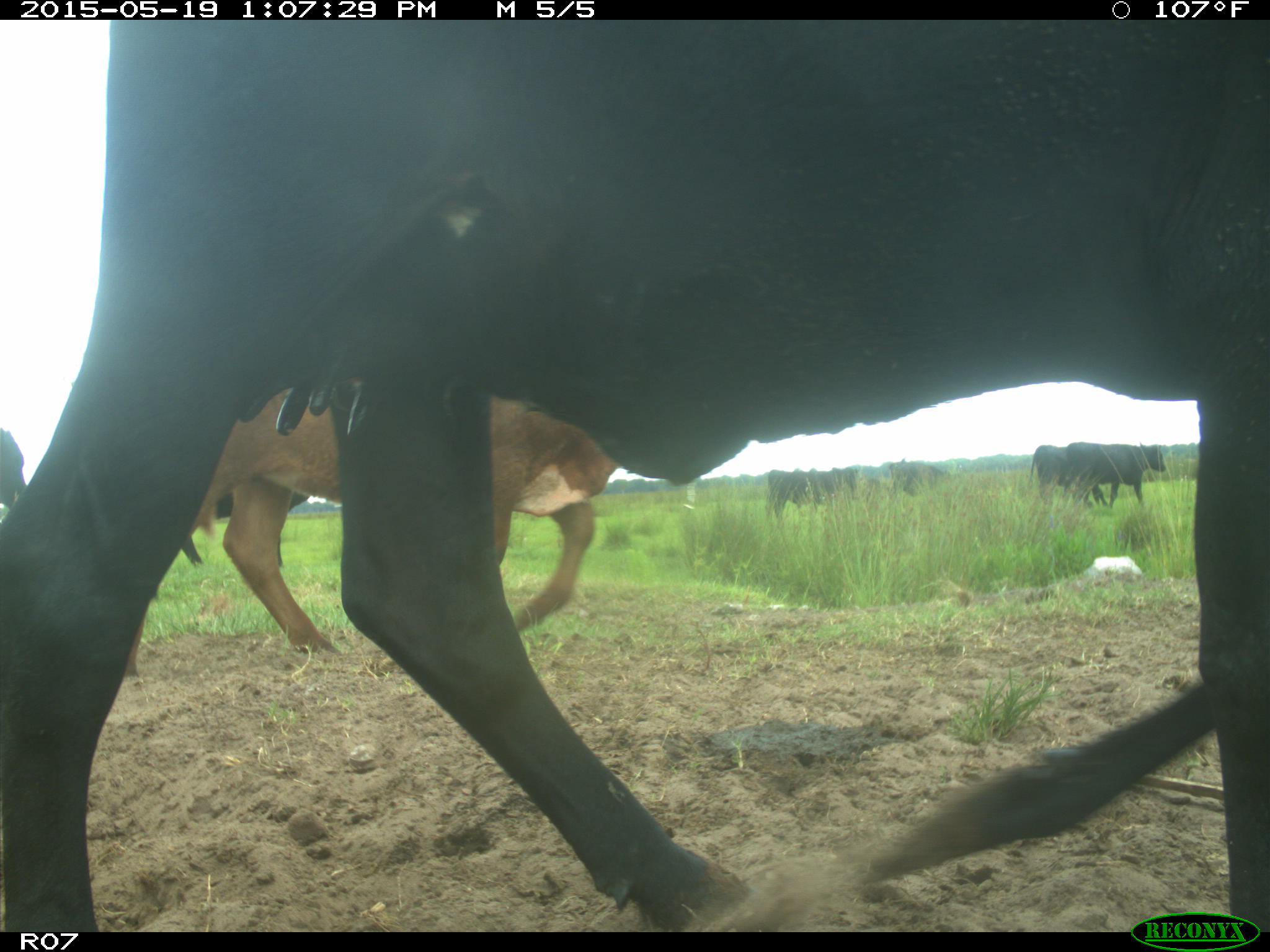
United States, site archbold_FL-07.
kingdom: Animalia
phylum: Chordata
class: Mammalia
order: Artiodactyla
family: Bovidae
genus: Bos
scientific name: Bos taurus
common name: domestic cow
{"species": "Bos taurus (domestic cow)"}